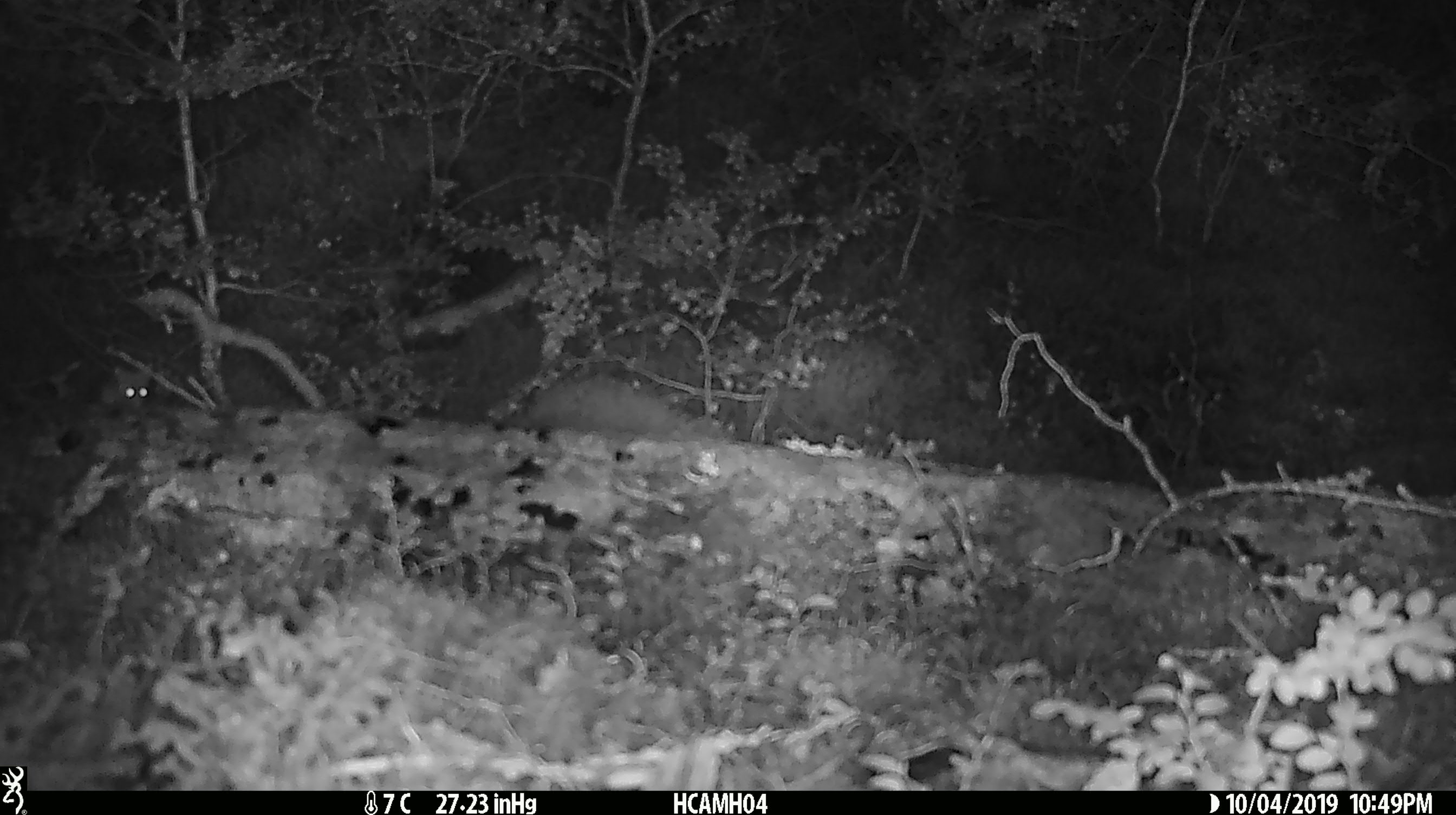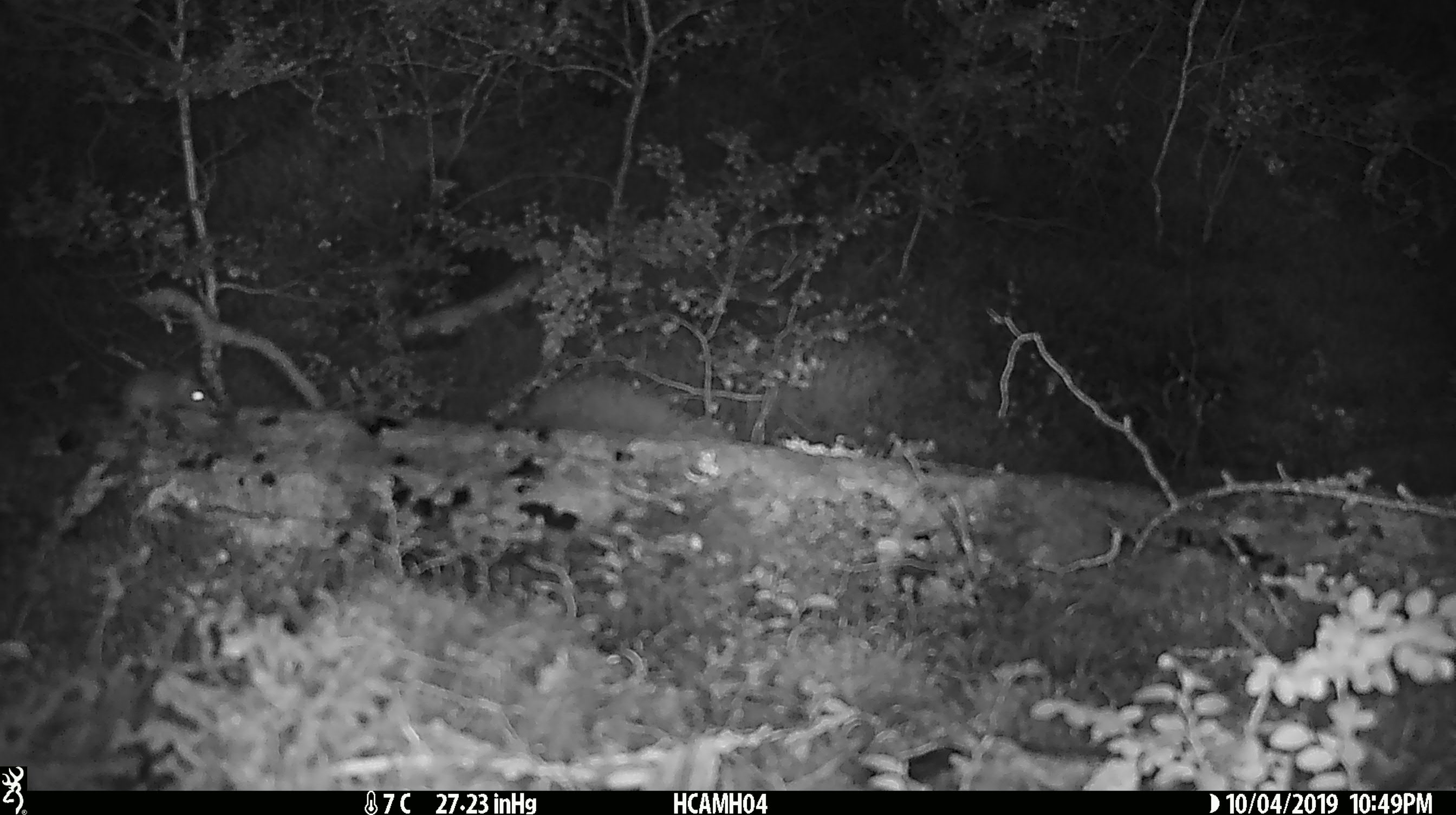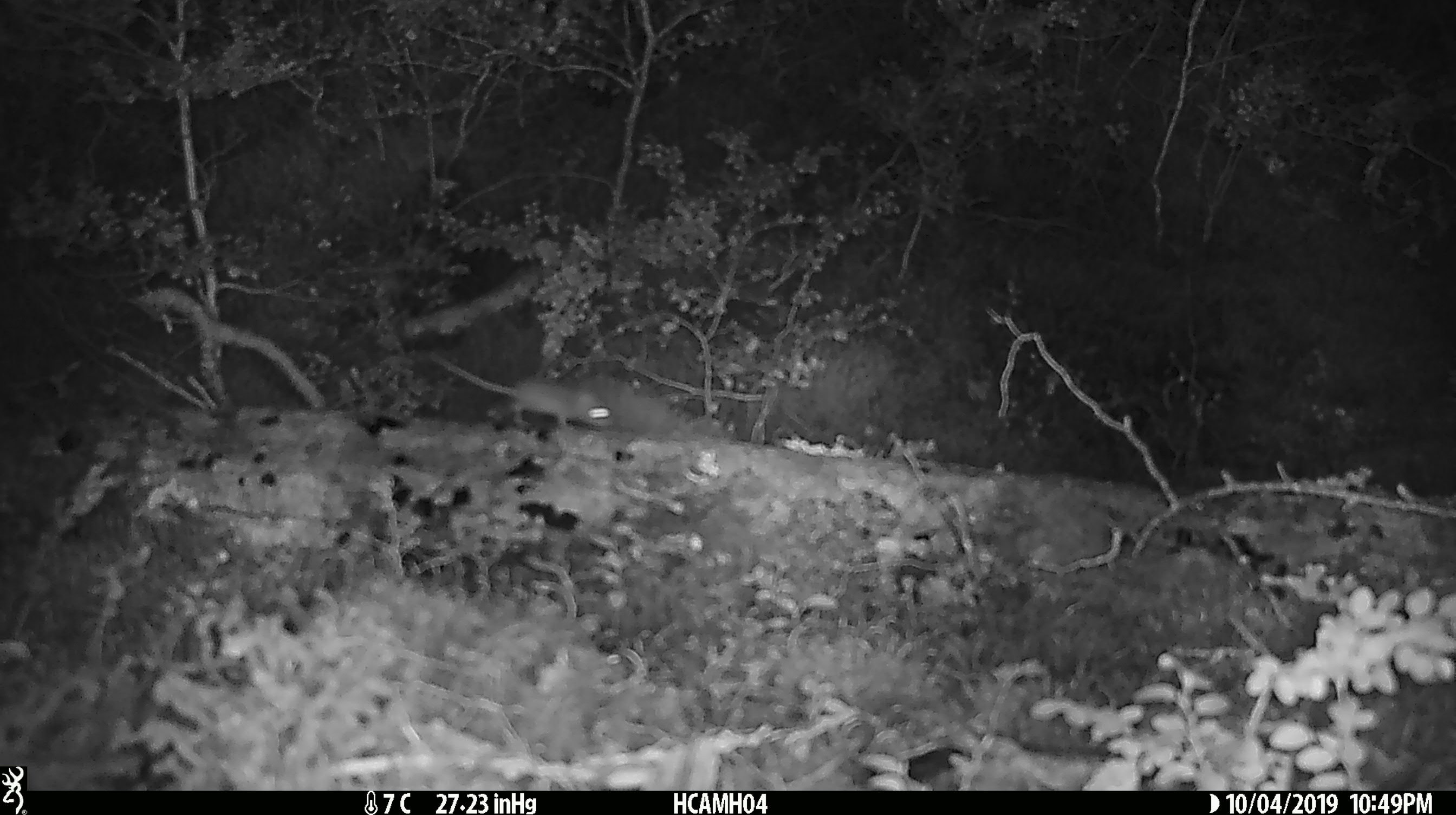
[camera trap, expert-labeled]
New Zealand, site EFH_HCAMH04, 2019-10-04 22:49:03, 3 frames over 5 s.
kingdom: Animalia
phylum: Chordata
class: Mammalia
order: Rodentia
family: Muridae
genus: Mus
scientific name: Mus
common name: mouse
Mouse (Mus).